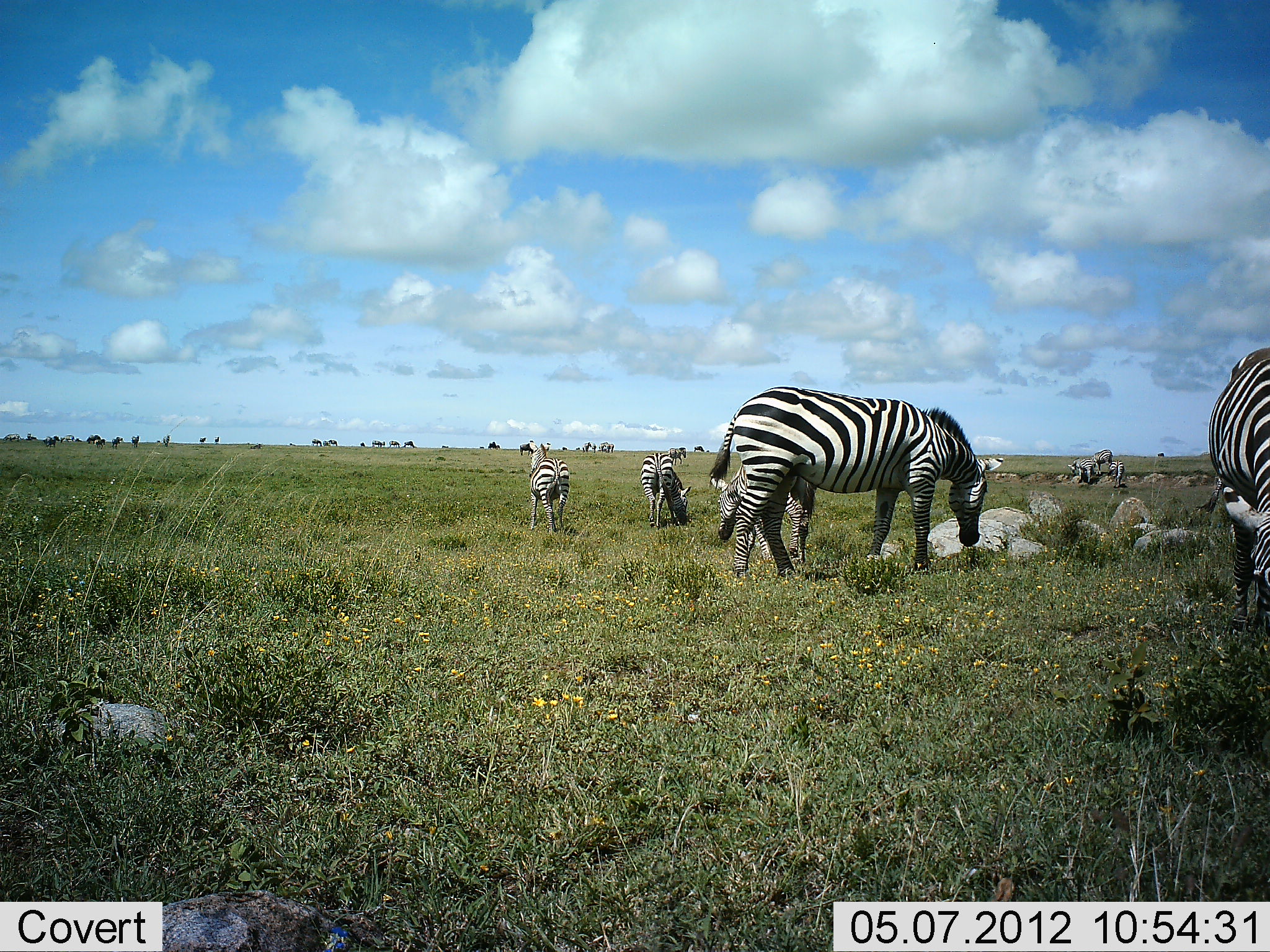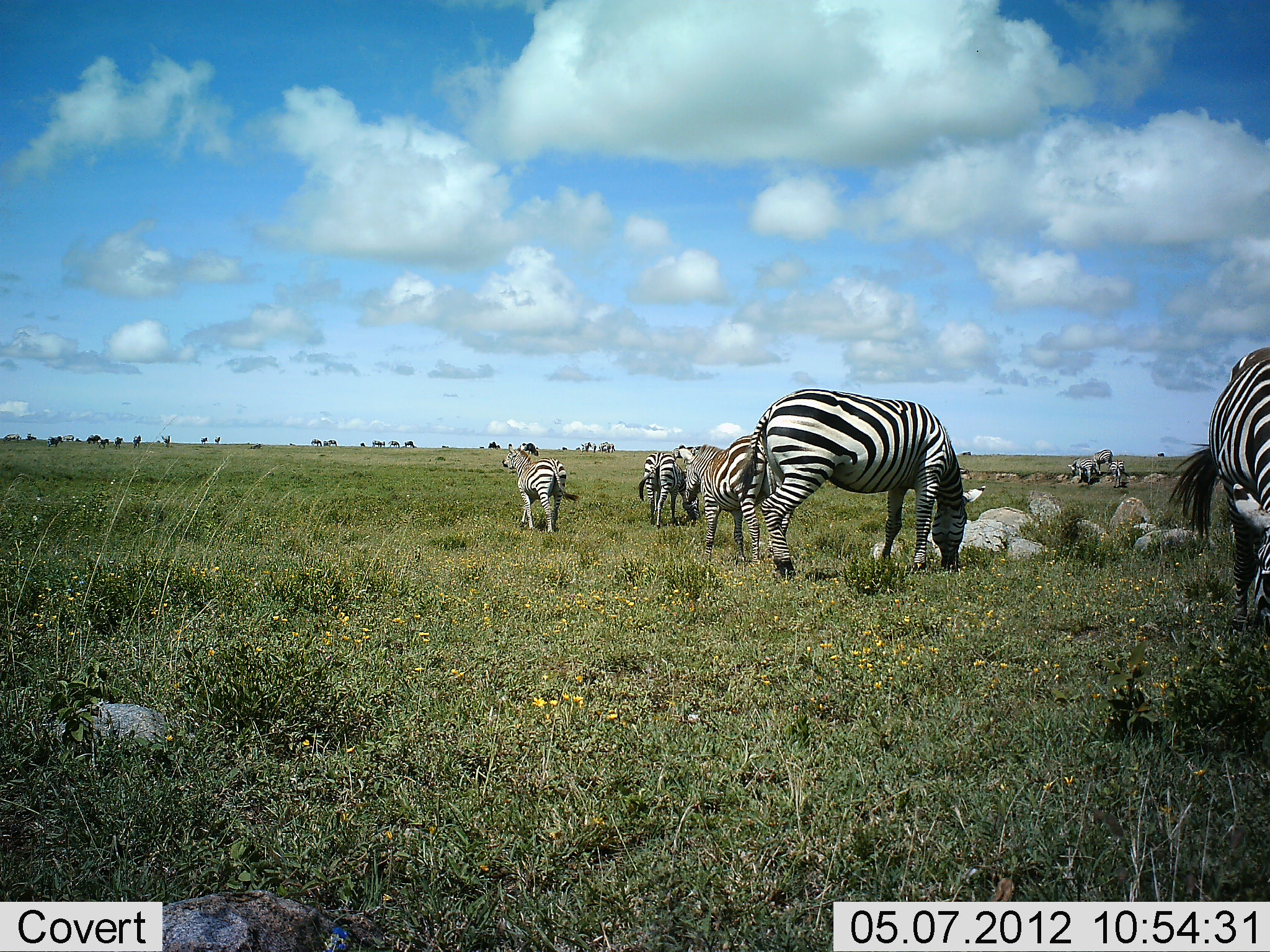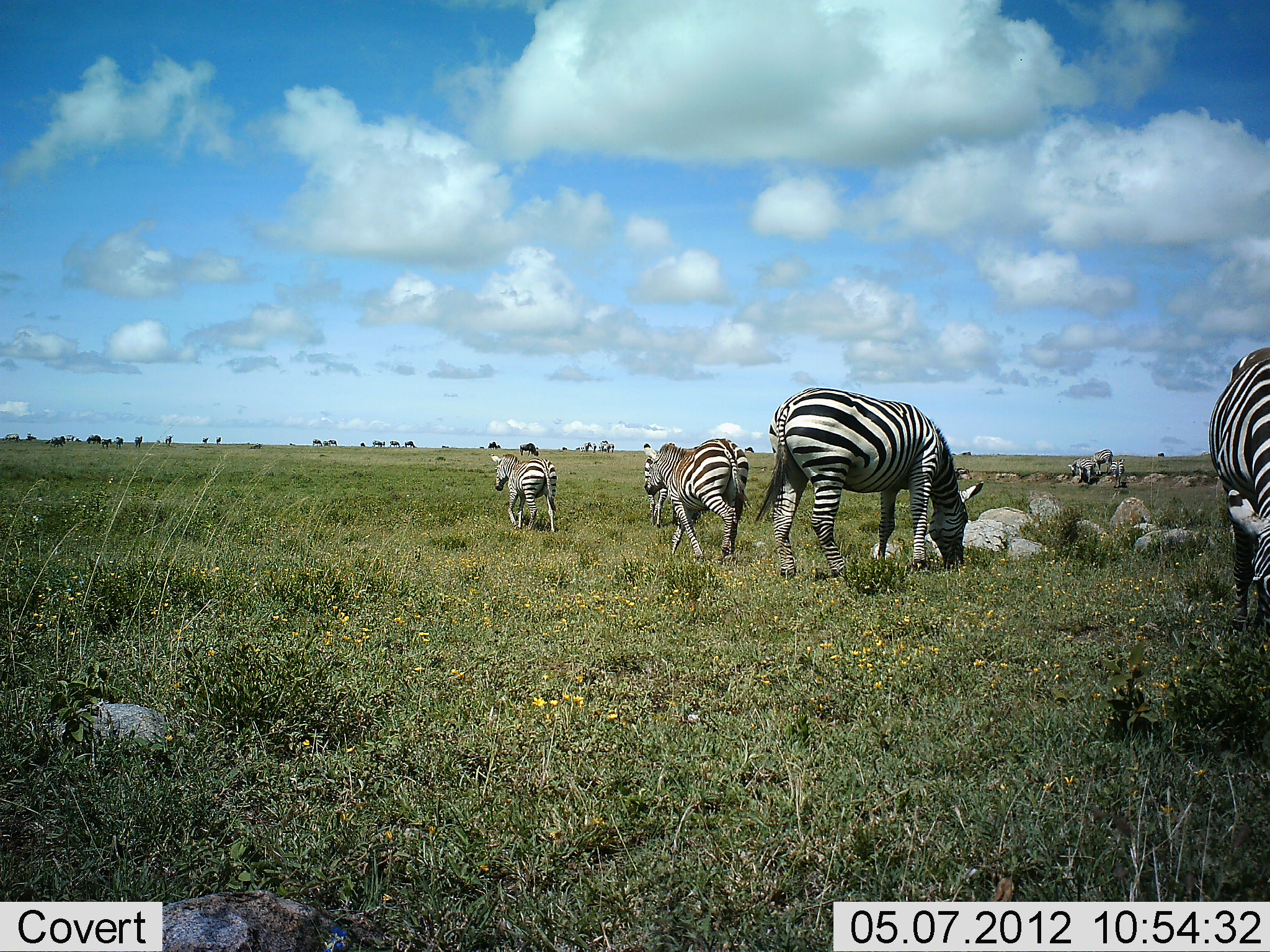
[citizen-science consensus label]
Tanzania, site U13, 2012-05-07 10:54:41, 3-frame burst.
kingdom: Animalia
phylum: Chordata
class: Mammalia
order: Perissodactyla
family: Equidae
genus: Equus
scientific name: Equus quagga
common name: plains zebra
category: zebra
Zebra (plains zebra) (Equus quagga), count 8. Behavior (volunteer vote fractions): standing 67%, resting 0%, moving 75%, interacting 8%. Young present (vote fraction): 0%. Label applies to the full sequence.